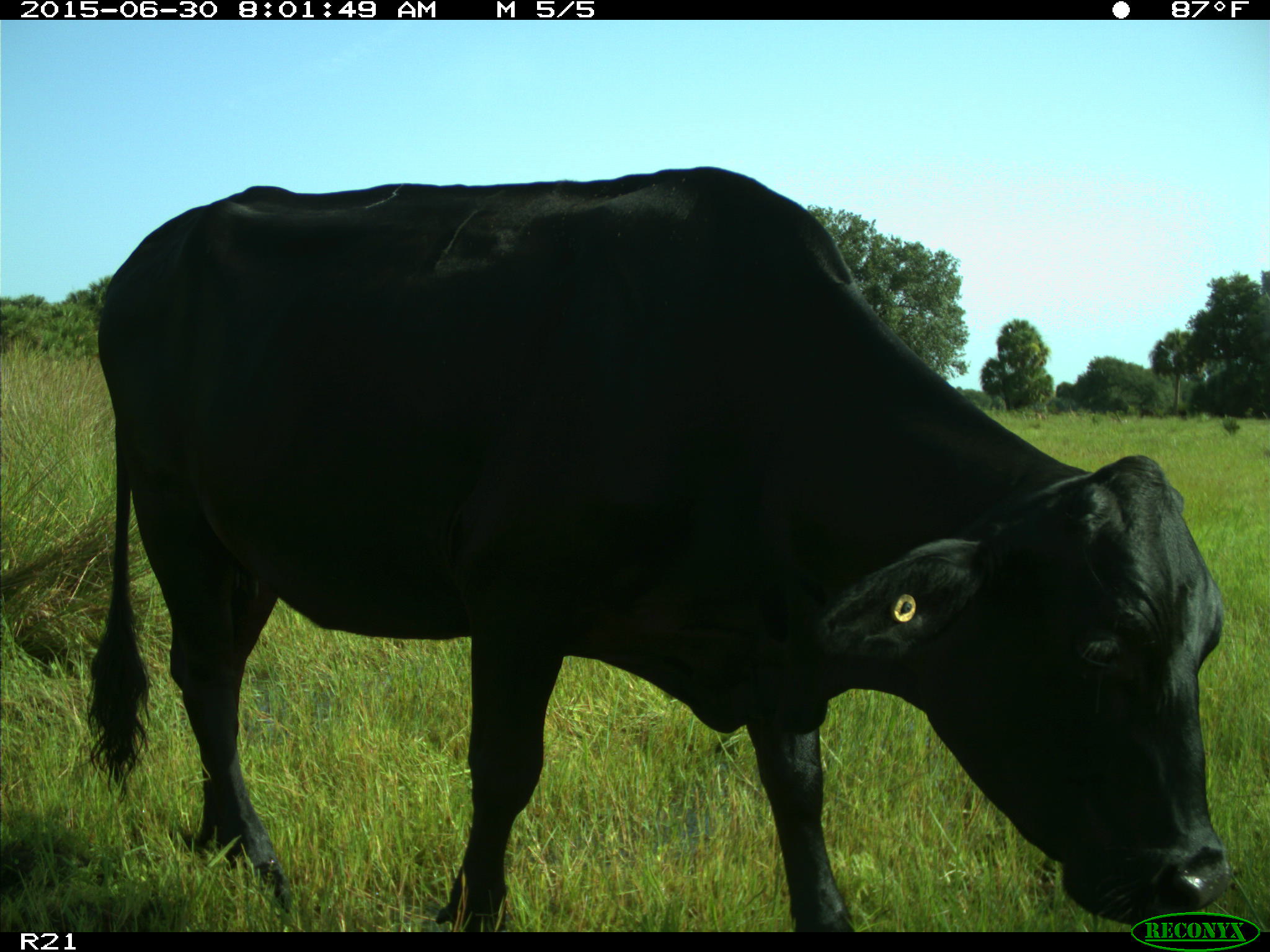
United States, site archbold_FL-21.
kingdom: Animalia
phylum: Chordata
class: Mammalia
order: Artiodactyla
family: Bovidae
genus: Bos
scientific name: Bos taurus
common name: domestic cow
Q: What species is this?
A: Bos taurus (domestic cow).